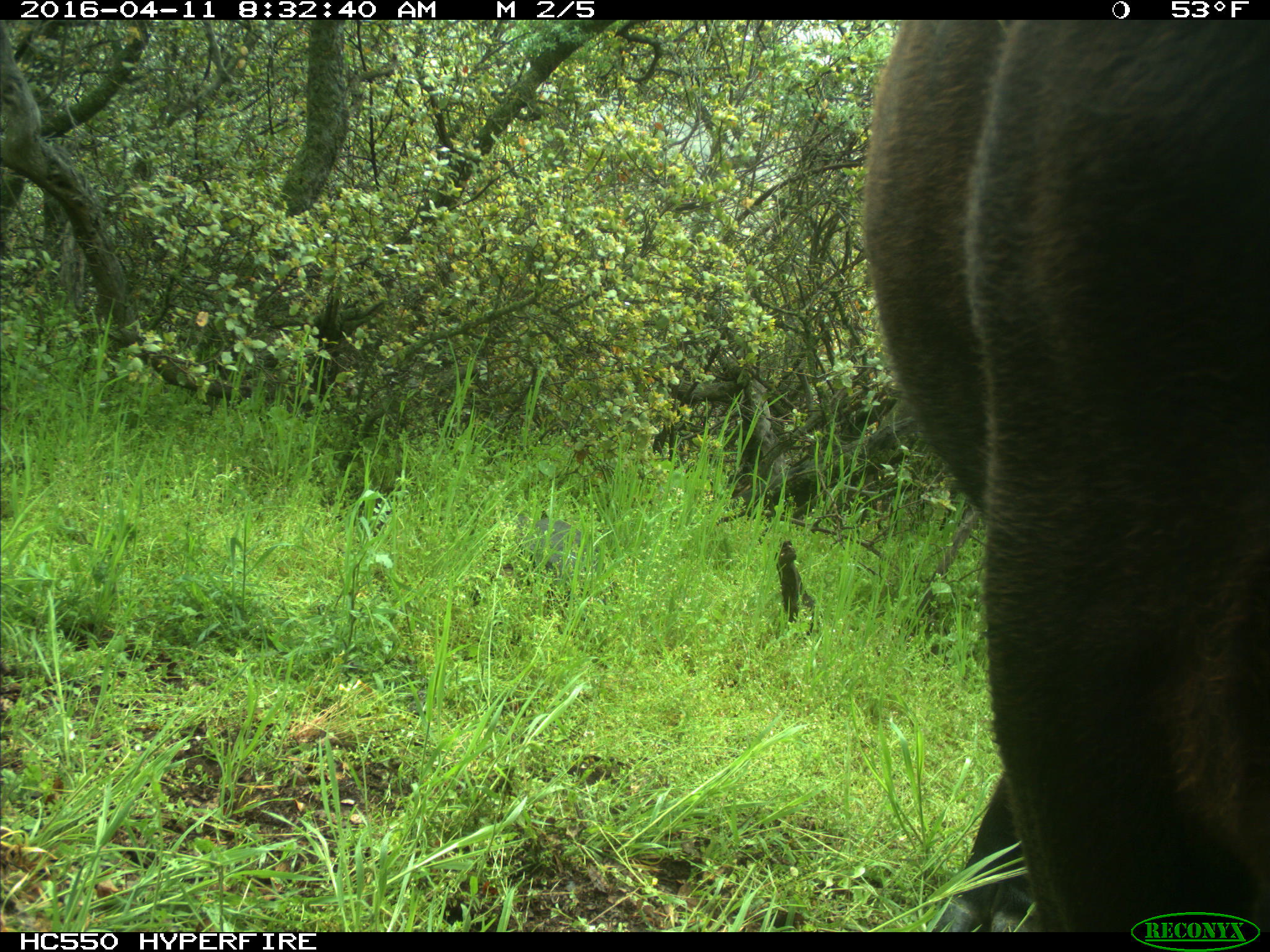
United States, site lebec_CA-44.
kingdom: Animalia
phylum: Chordata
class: Mammalia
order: Artiodactyla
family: Bovidae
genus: Bos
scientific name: Bos taurus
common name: domestic cow